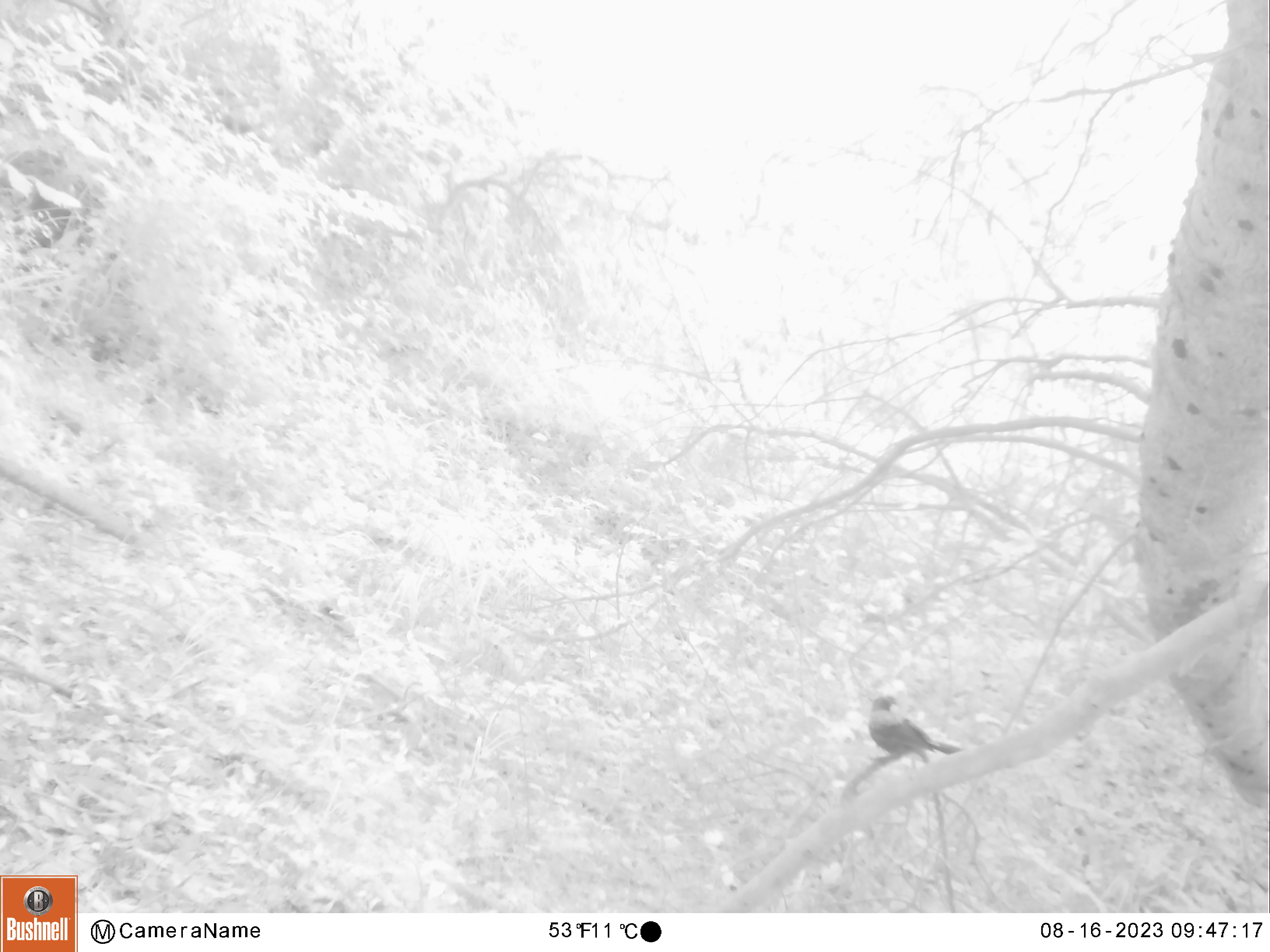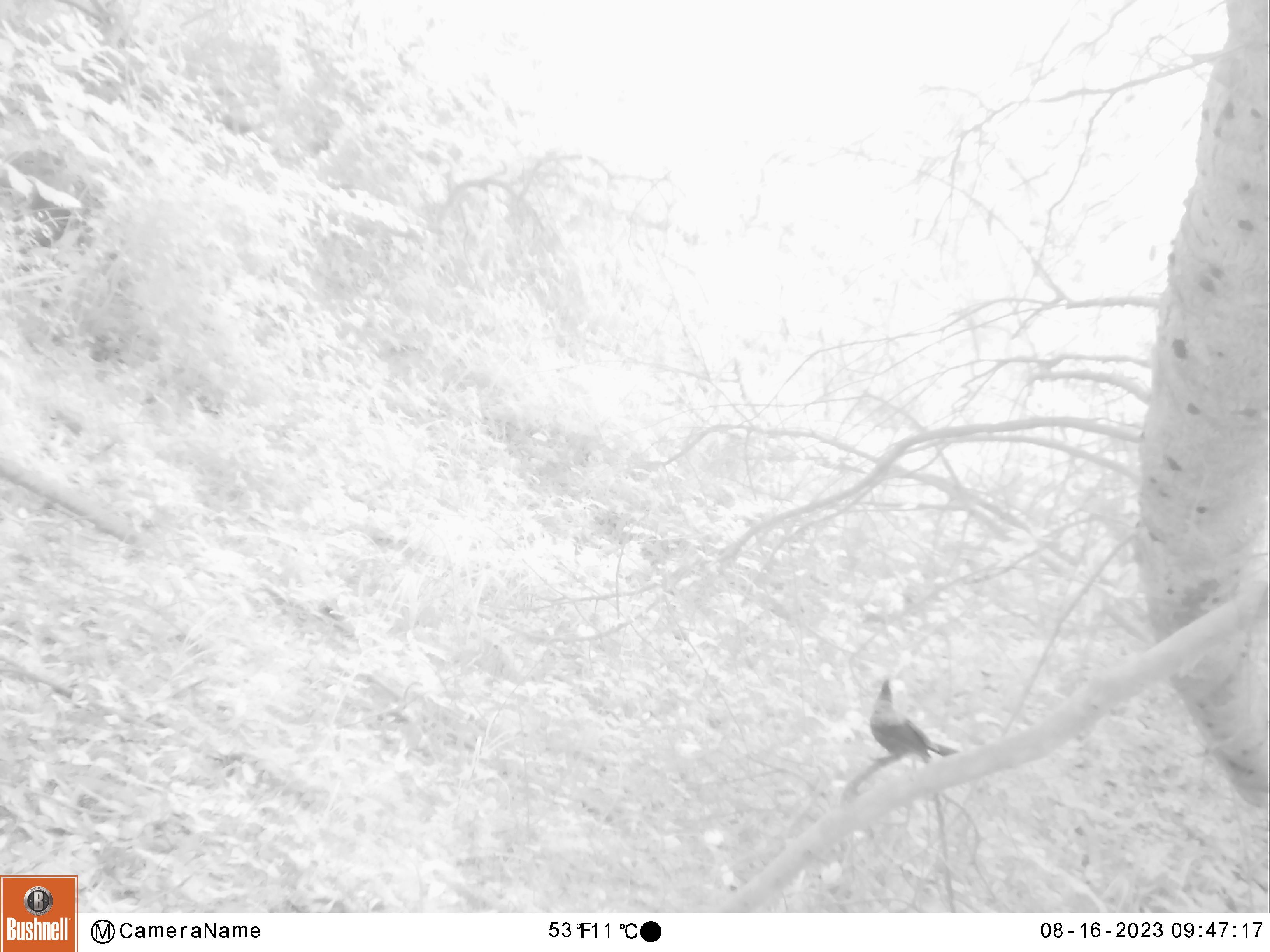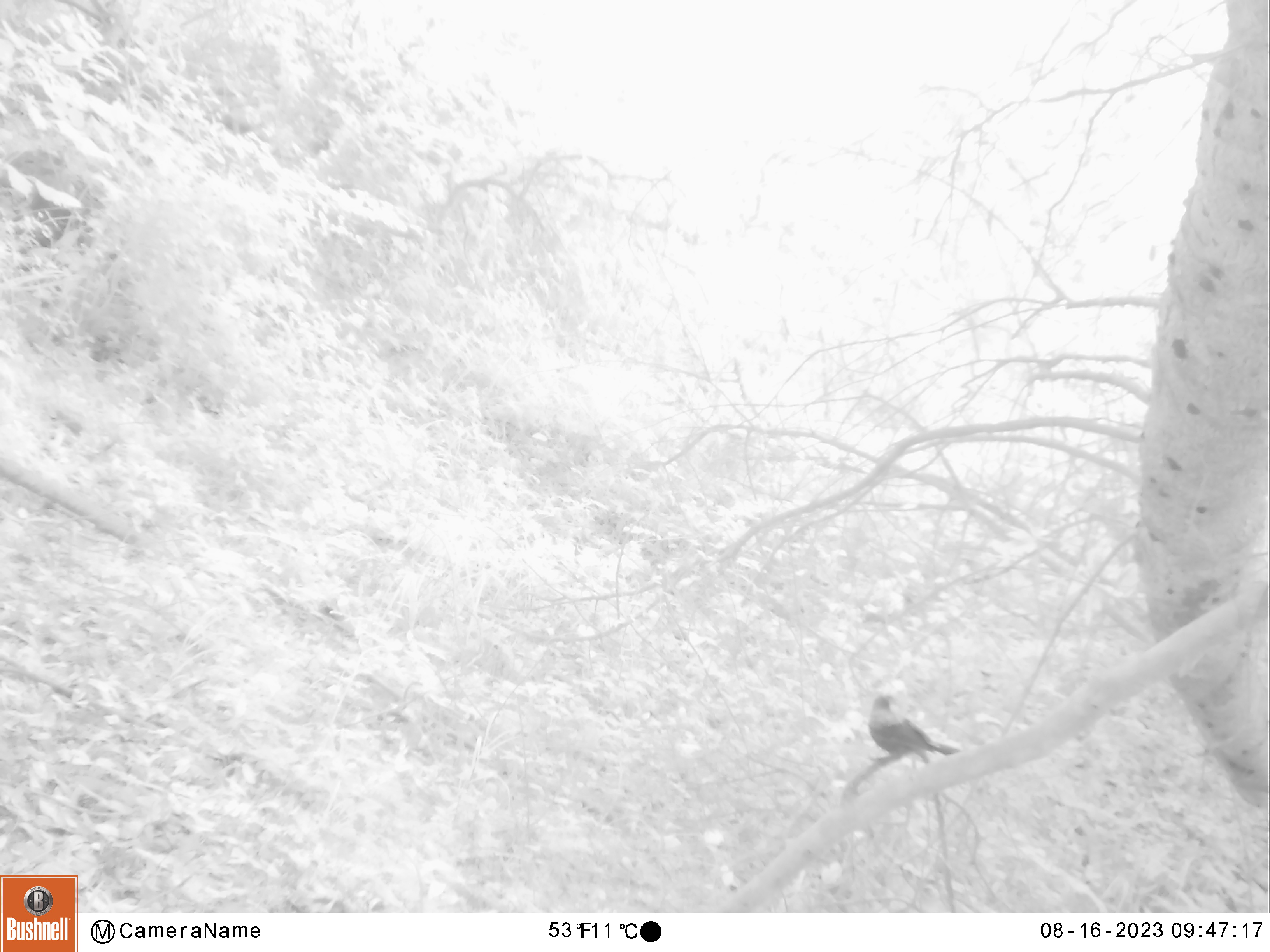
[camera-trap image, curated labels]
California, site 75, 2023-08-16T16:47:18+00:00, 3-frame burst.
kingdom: Animalia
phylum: Chordata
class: Aves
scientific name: Aves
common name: bird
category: unknown bird